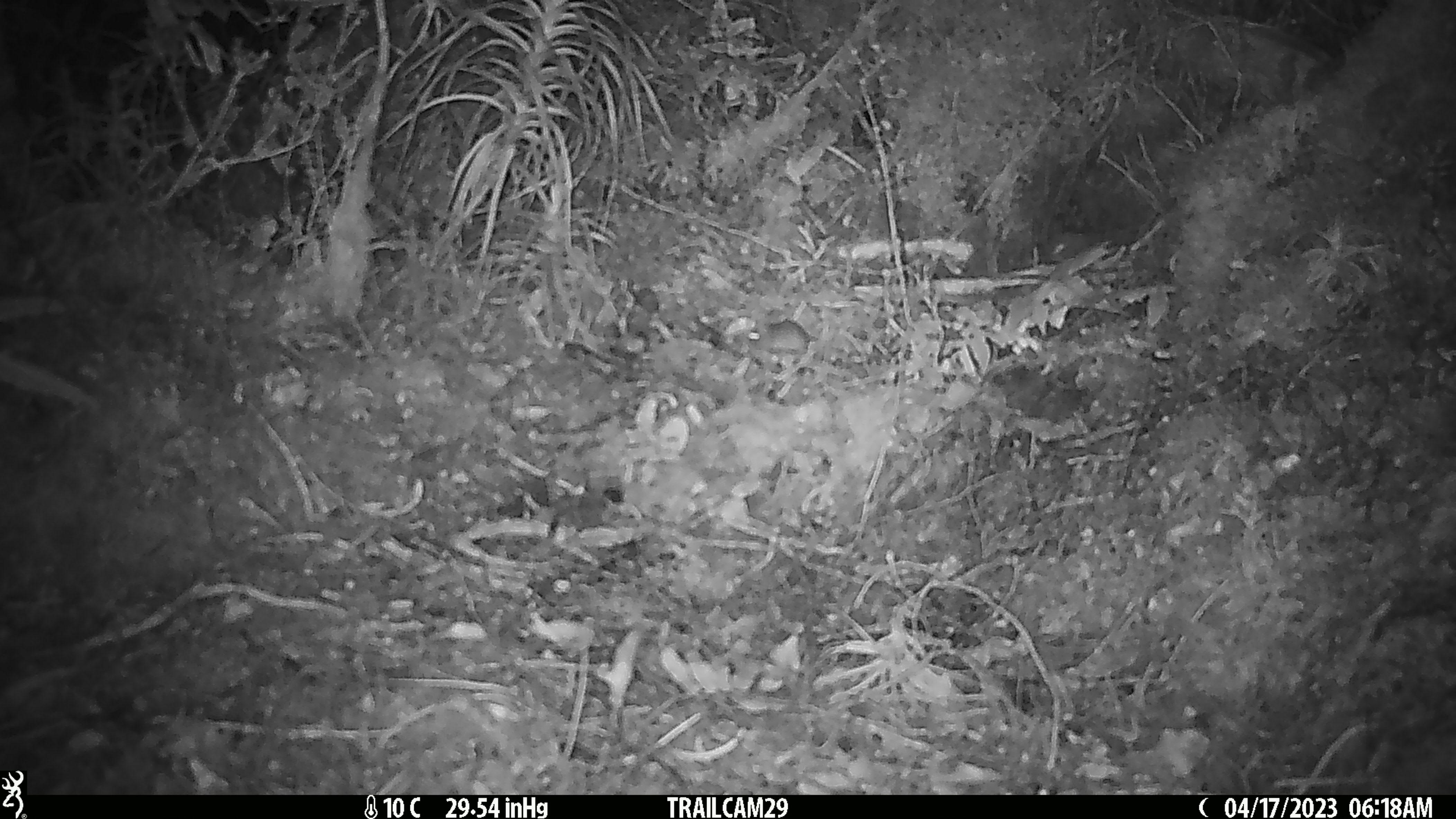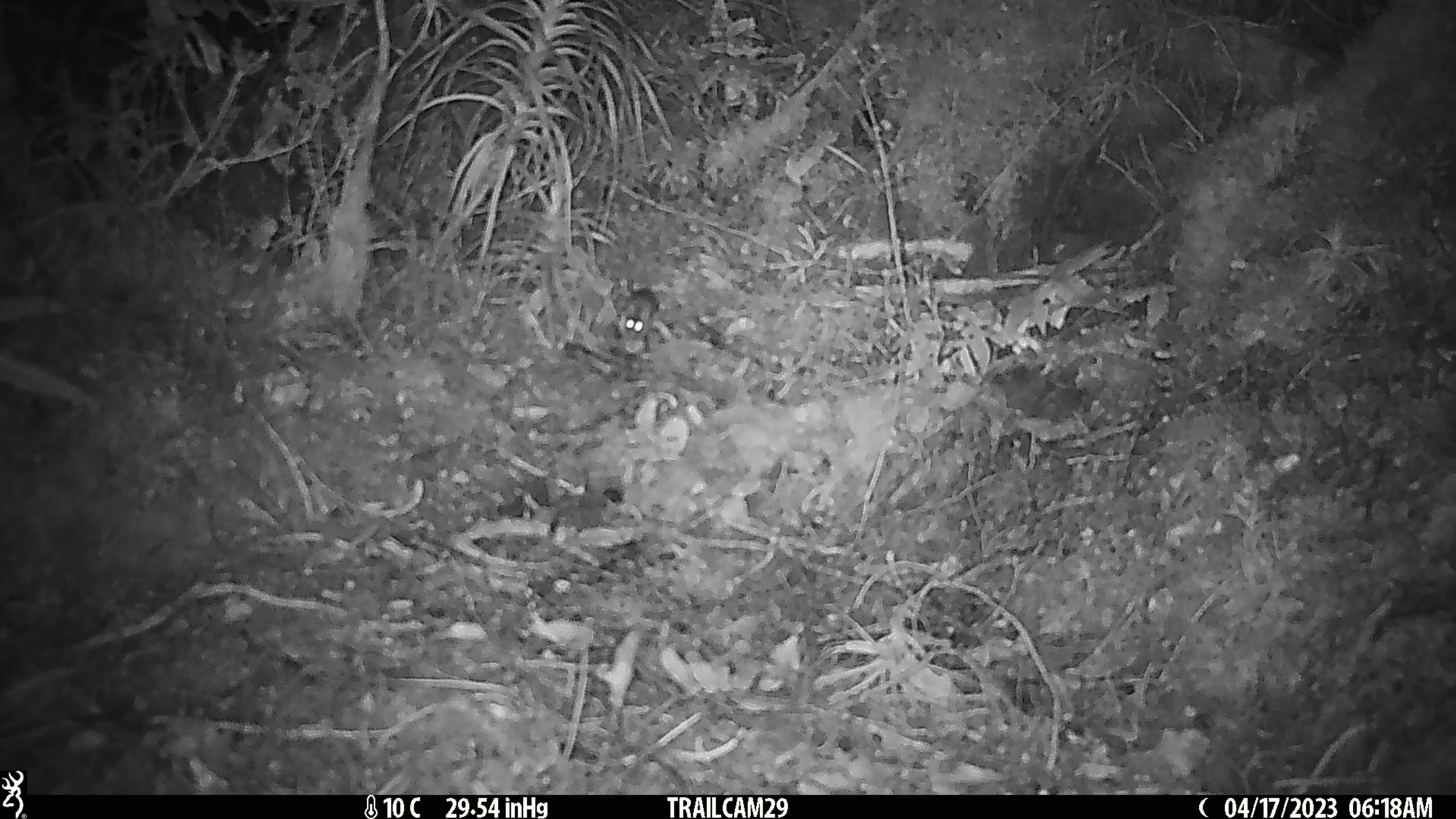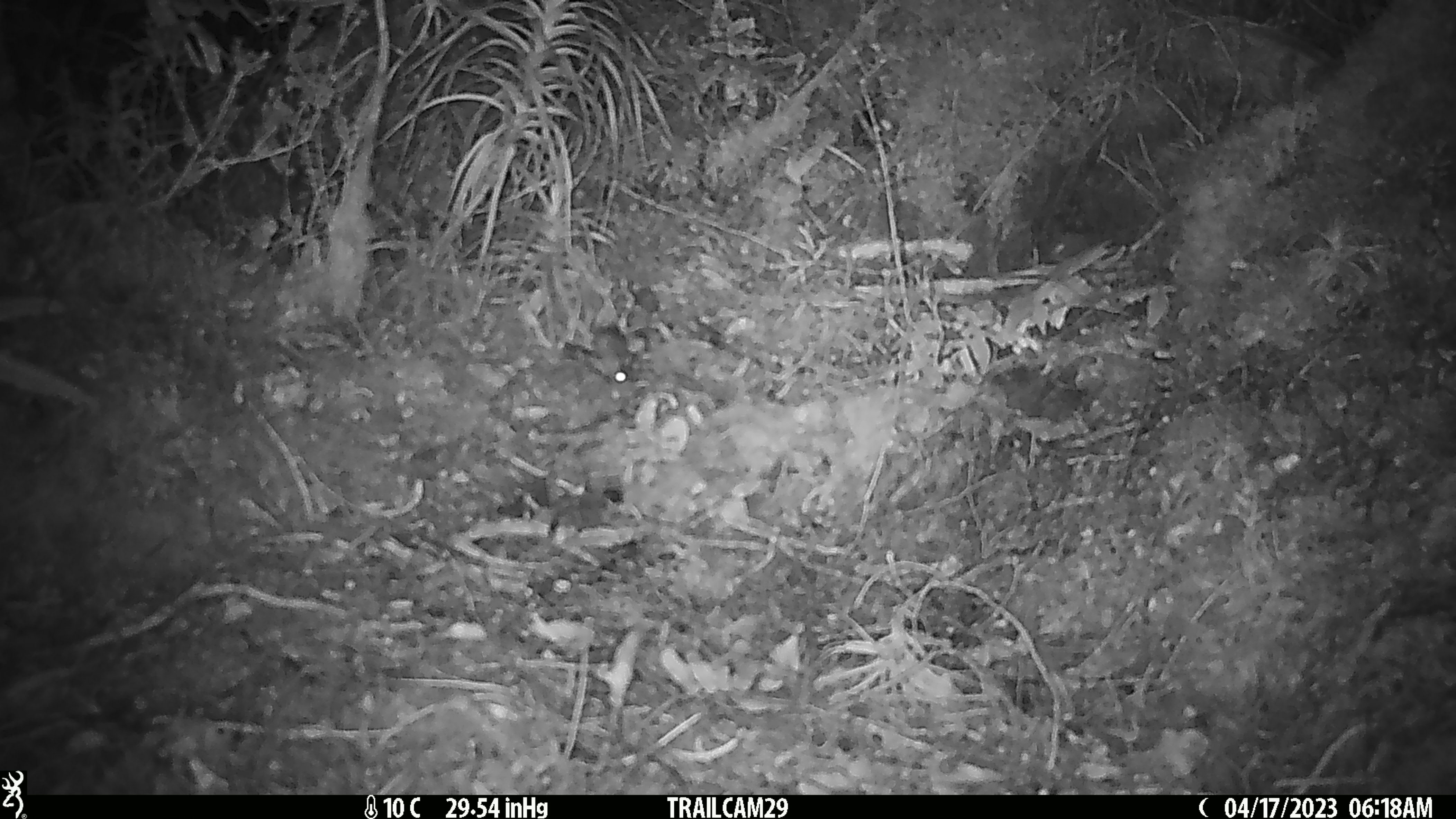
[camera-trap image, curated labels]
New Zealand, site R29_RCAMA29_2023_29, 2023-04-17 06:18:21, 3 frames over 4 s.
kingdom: Animalia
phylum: Chordata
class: Mammalia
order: Rodentia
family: Muridae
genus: Mus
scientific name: Mus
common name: mouse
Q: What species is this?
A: Mouse (Mus).